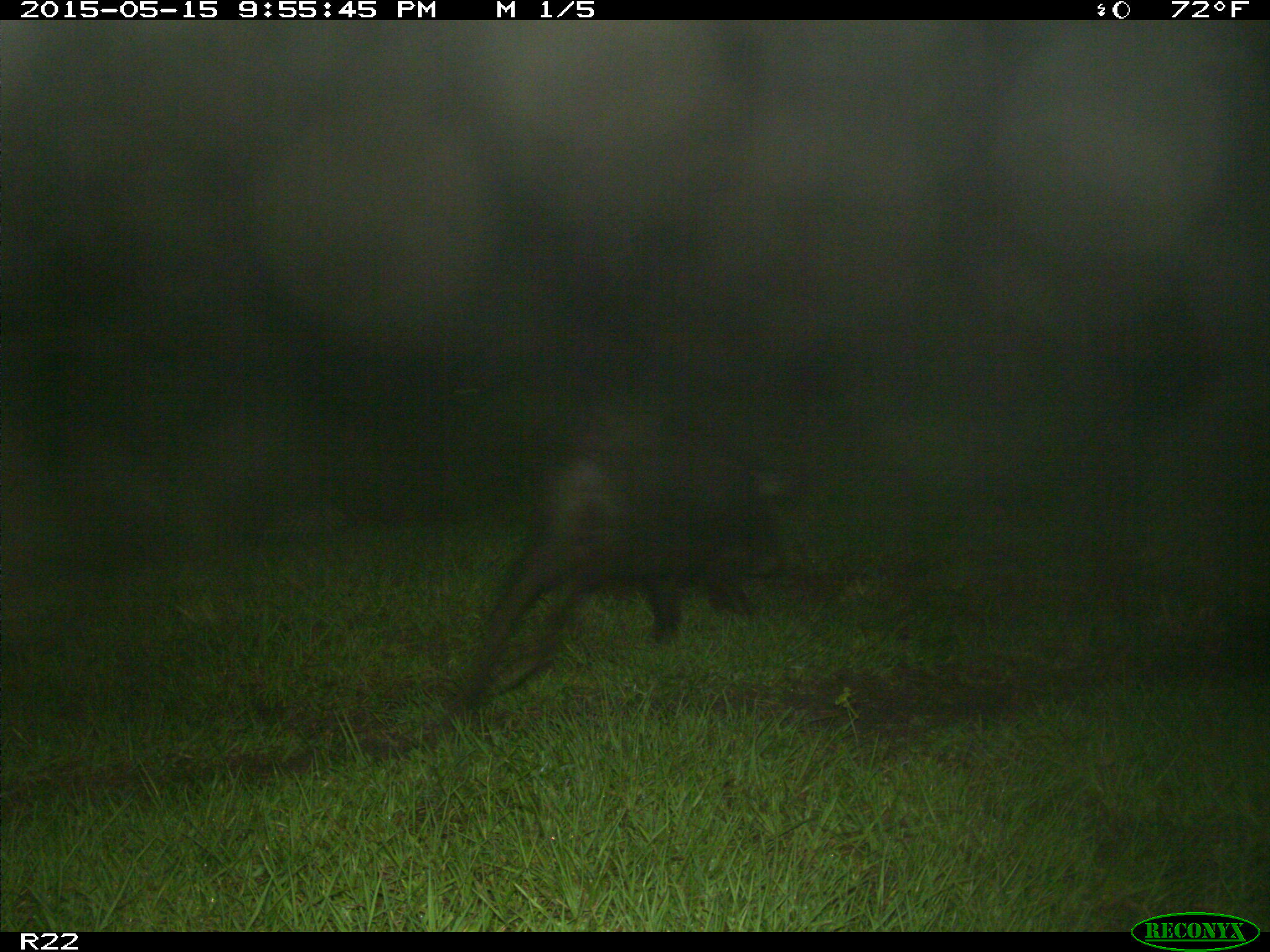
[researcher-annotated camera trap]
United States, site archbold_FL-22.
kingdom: Animalia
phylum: Chordata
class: Mammalia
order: Artiodactyla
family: Suidae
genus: Sus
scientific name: Sus scrofa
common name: wild boar